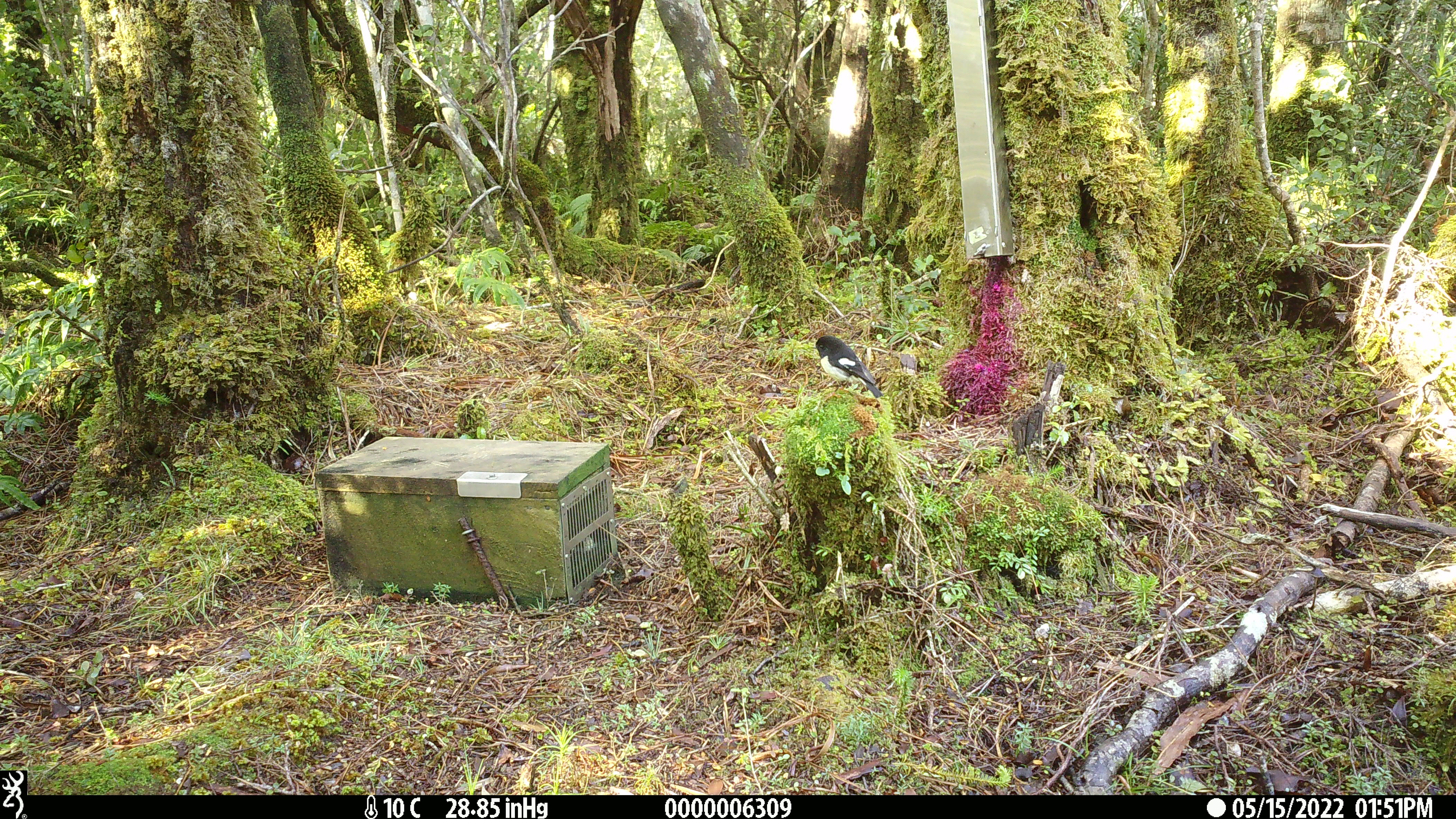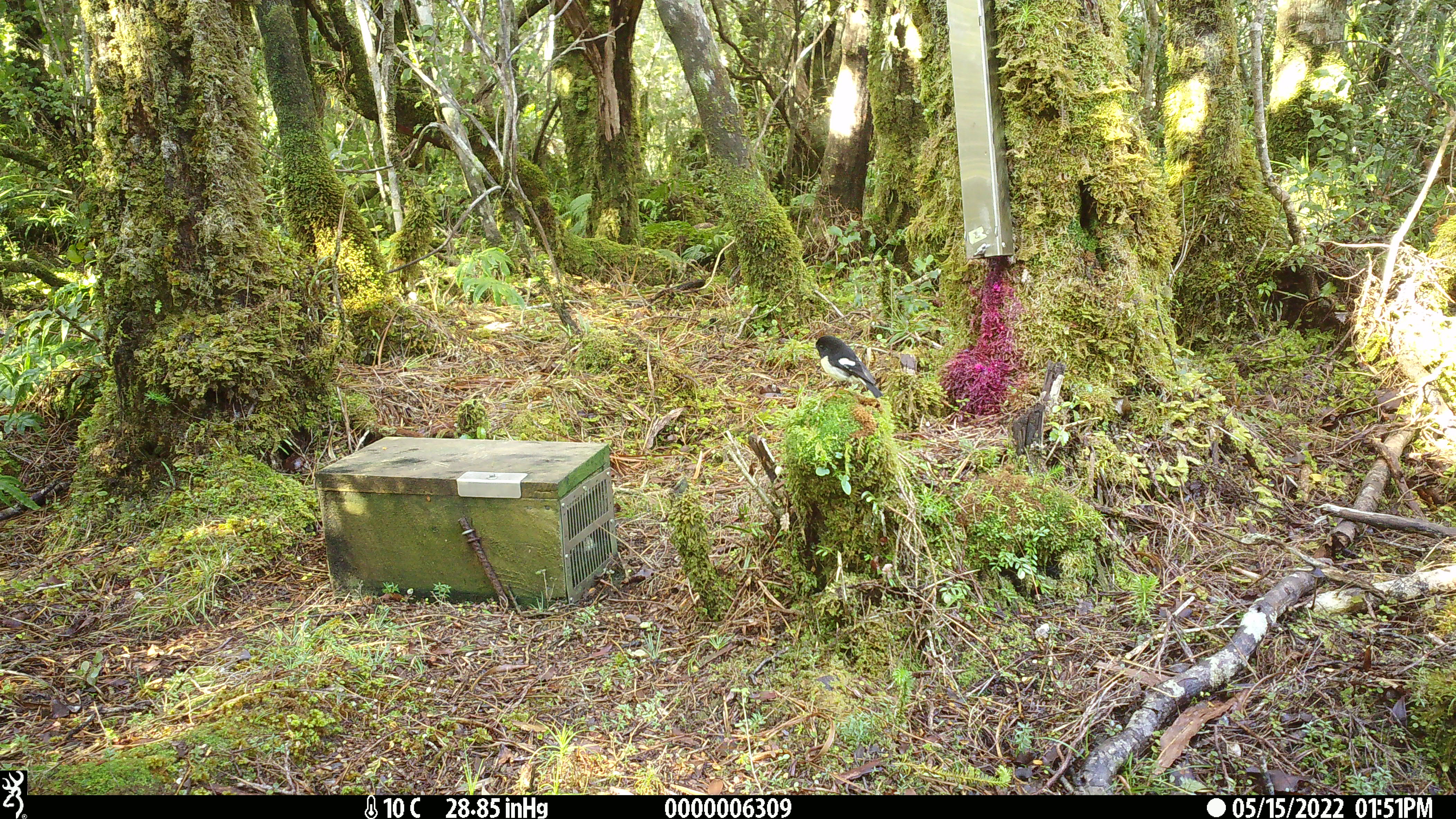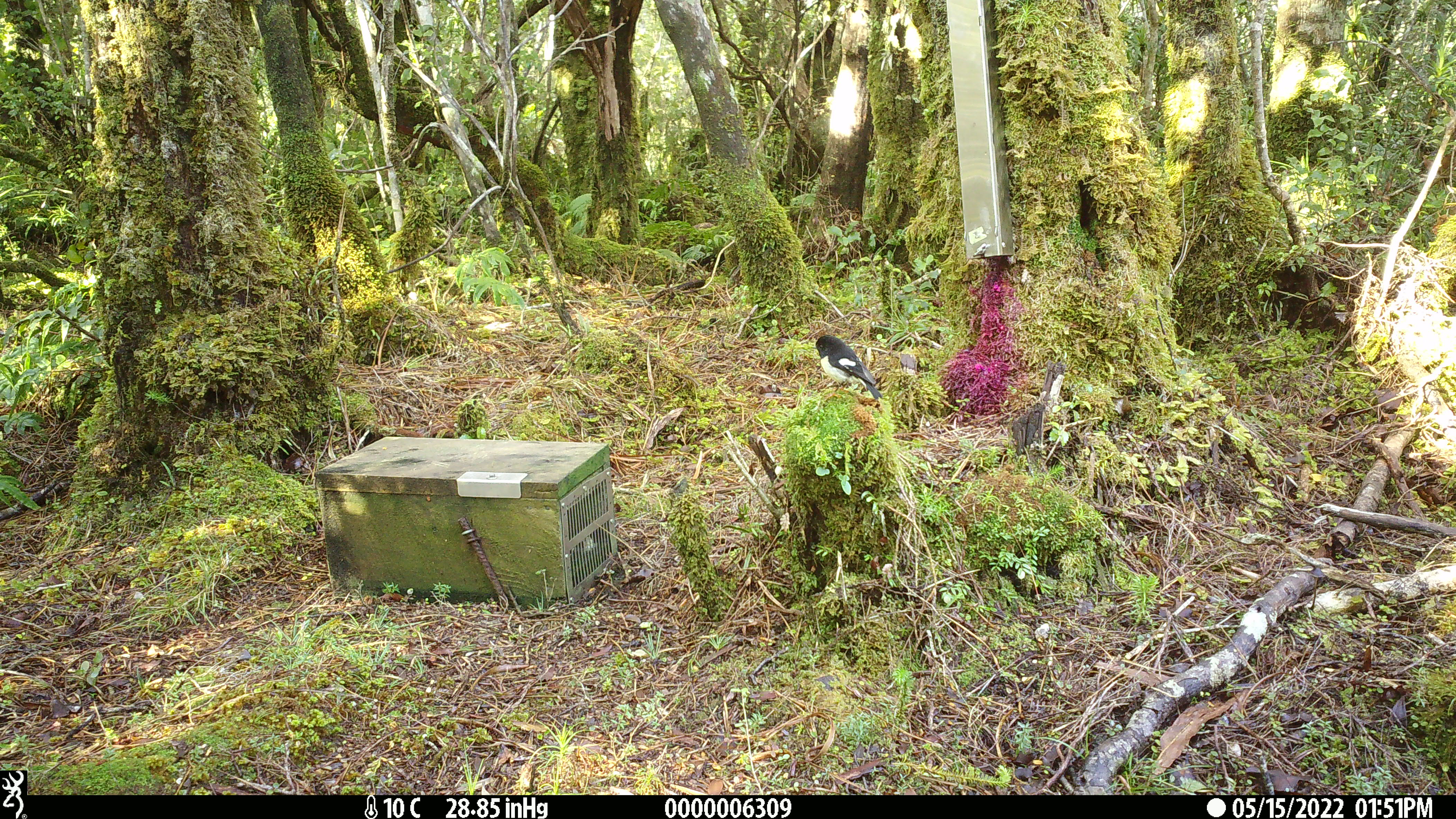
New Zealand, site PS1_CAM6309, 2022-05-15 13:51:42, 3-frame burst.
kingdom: Animalia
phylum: Chordata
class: Aves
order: Passeriformes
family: Petroicidae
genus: Petroica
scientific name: Petroica macrocephala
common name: tomtit